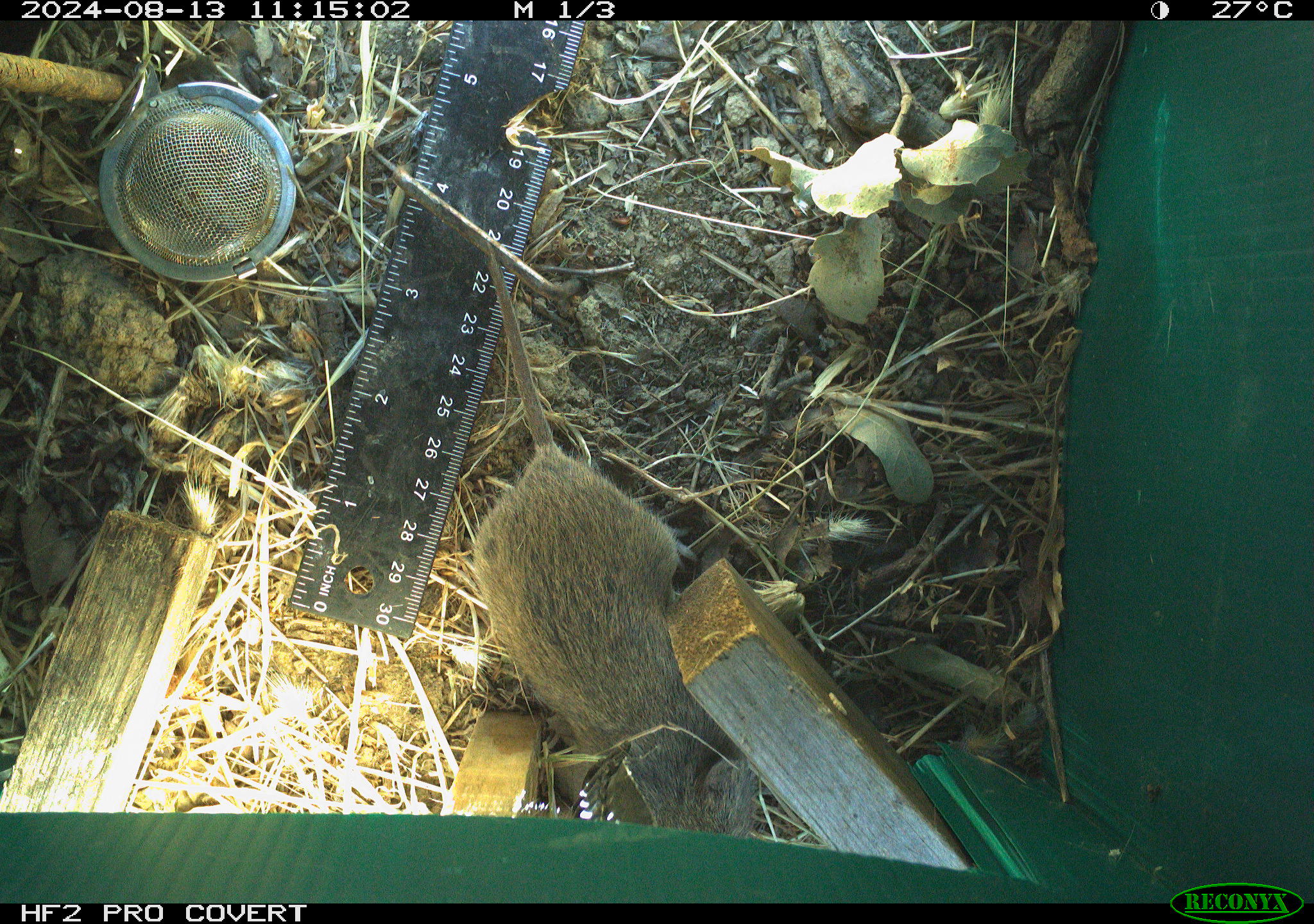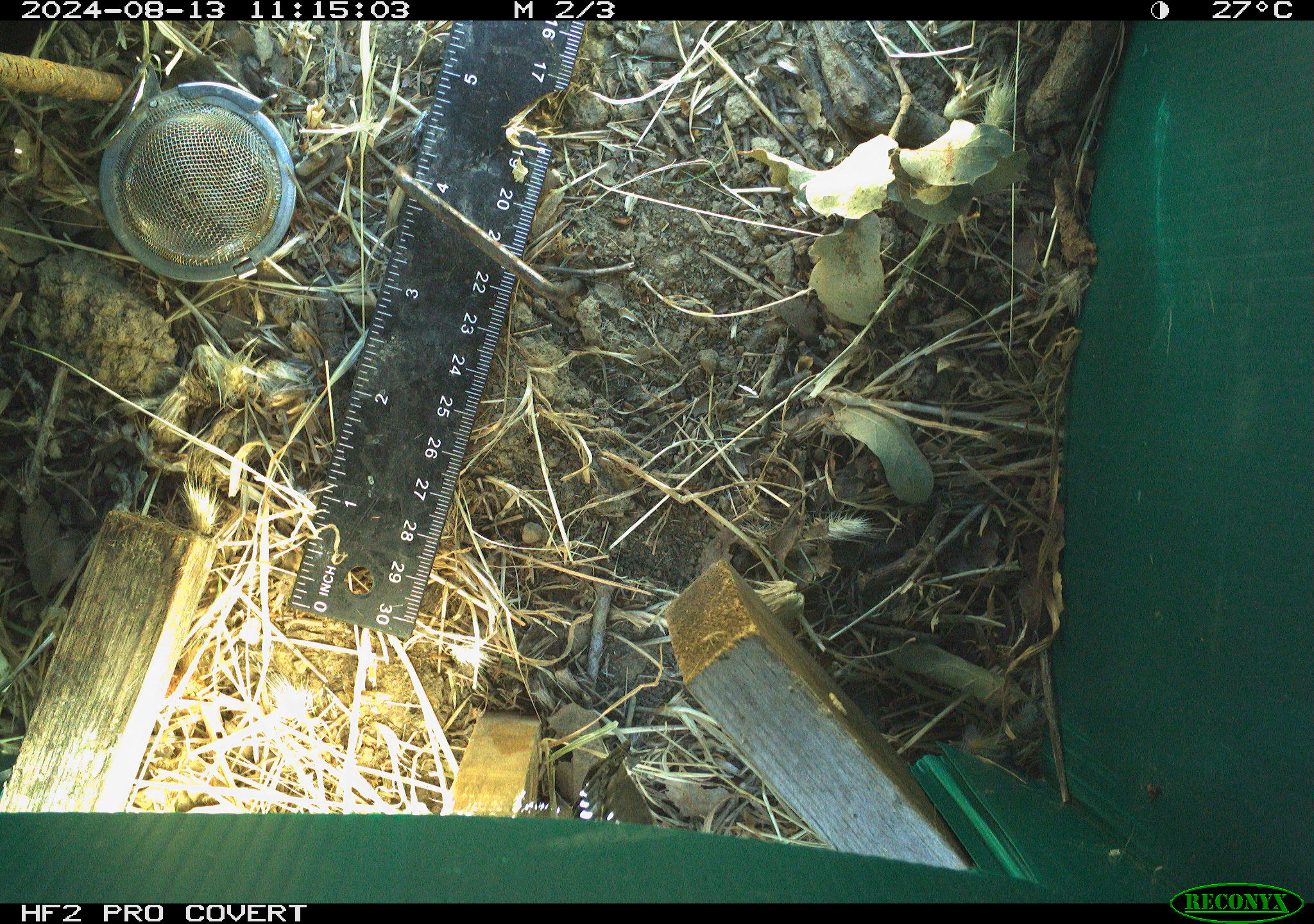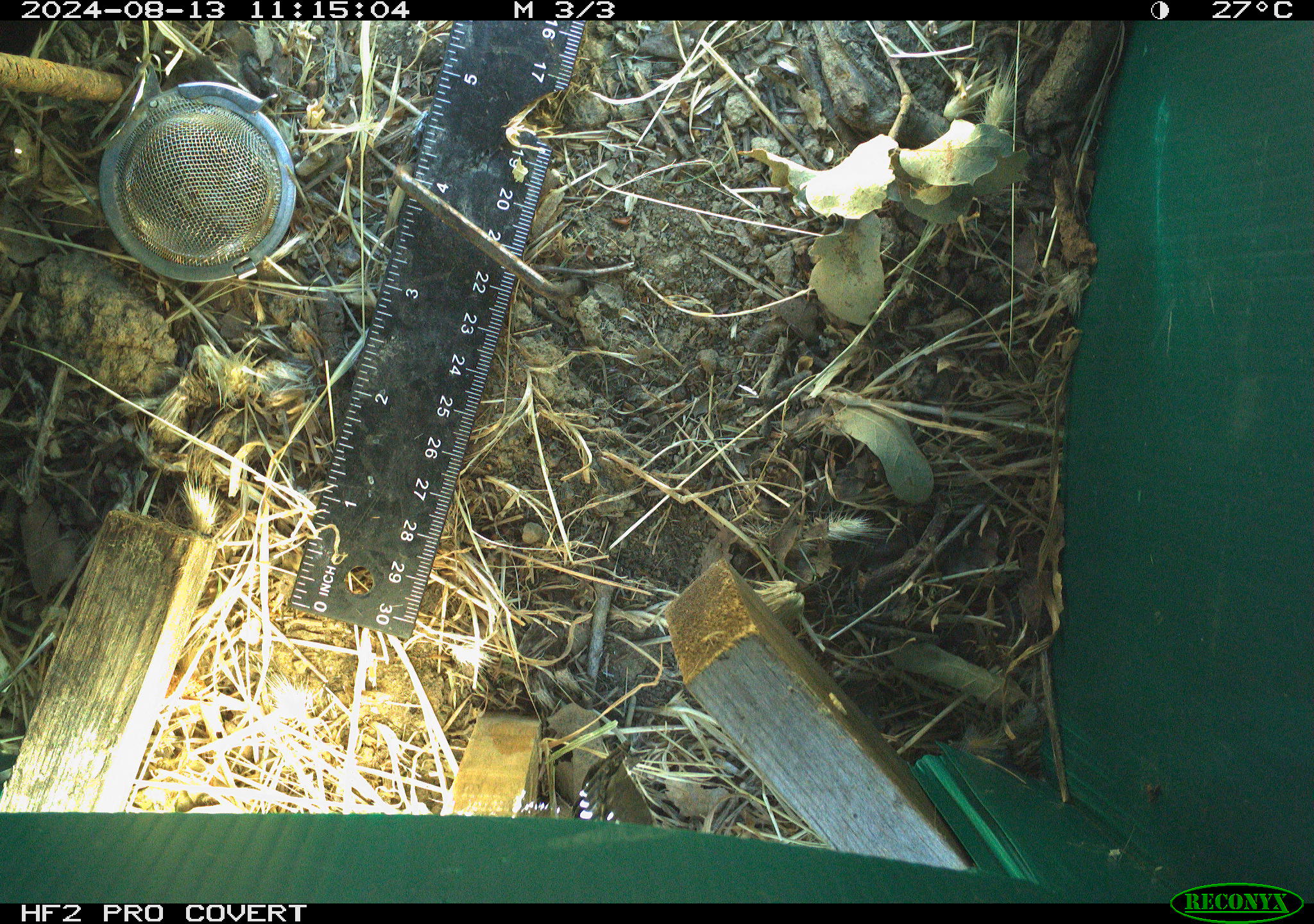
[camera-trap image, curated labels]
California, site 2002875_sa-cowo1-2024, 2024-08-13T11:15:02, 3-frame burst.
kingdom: Animalia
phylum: Chordata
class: Mammalia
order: Rodentia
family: Cricetidae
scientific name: Arvicolinae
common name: voles, lemmings, and muskrats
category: arvicolinae subfamily